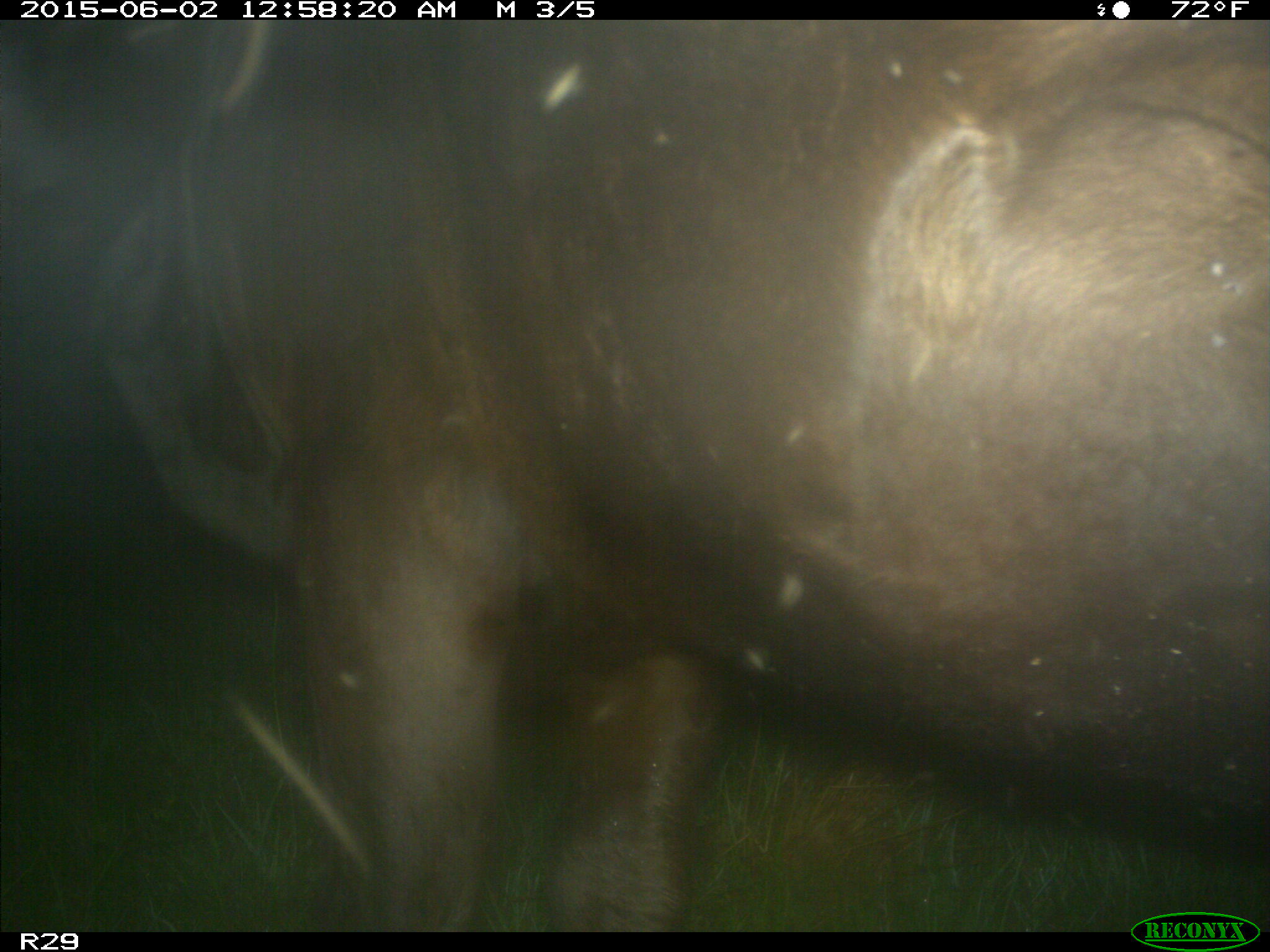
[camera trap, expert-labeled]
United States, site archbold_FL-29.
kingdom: Animalia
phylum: Chordata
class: Mammalia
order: Artiodactyla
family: Bovidae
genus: Bos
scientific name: Bos taurus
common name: domestic cow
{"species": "Bos taurus (domestic cow)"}